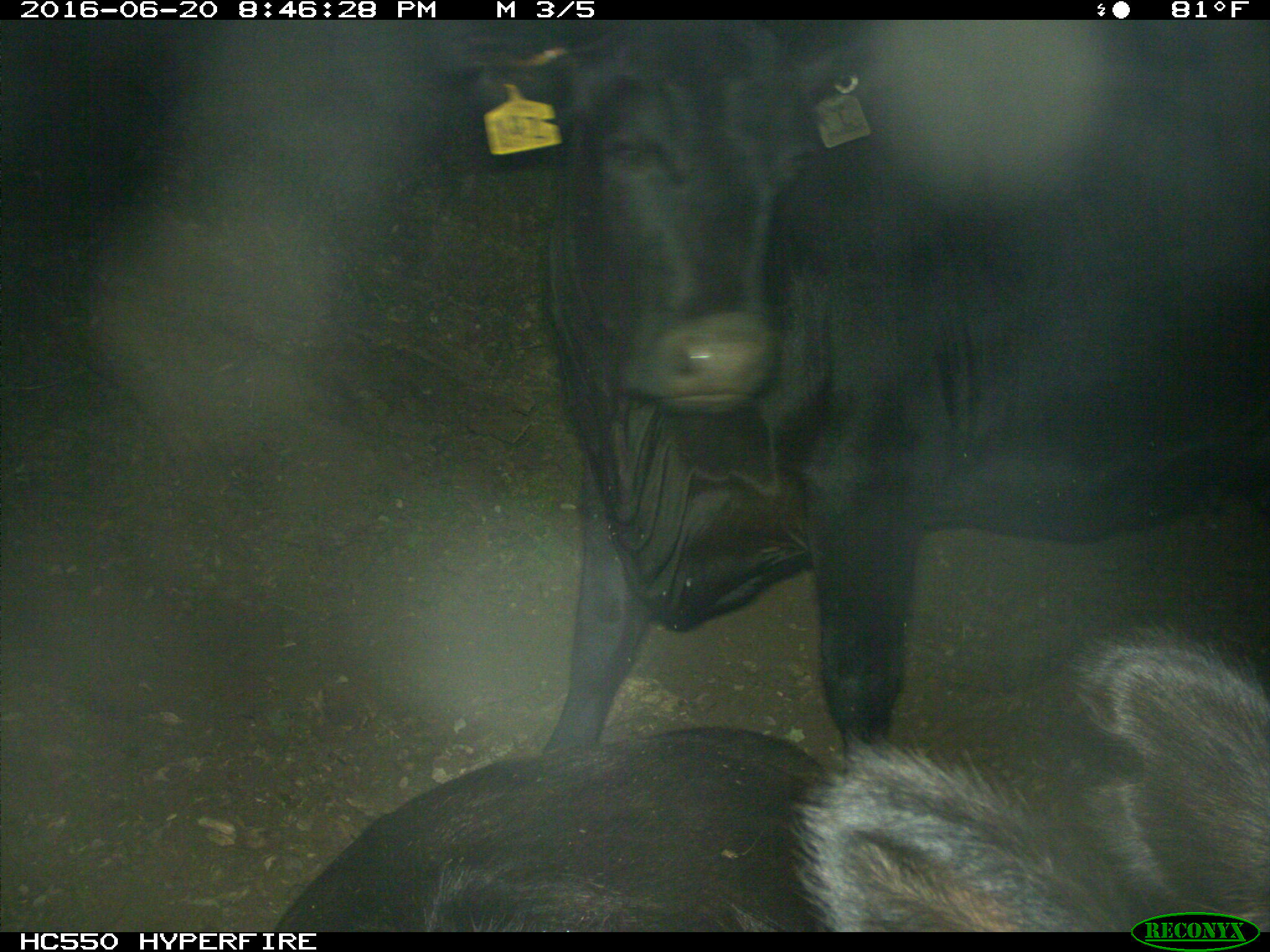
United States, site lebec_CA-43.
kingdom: Animalia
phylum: Chordata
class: Mammalia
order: Artiodactyla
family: Bovidae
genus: Bos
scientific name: Bos taurus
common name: domestic cow